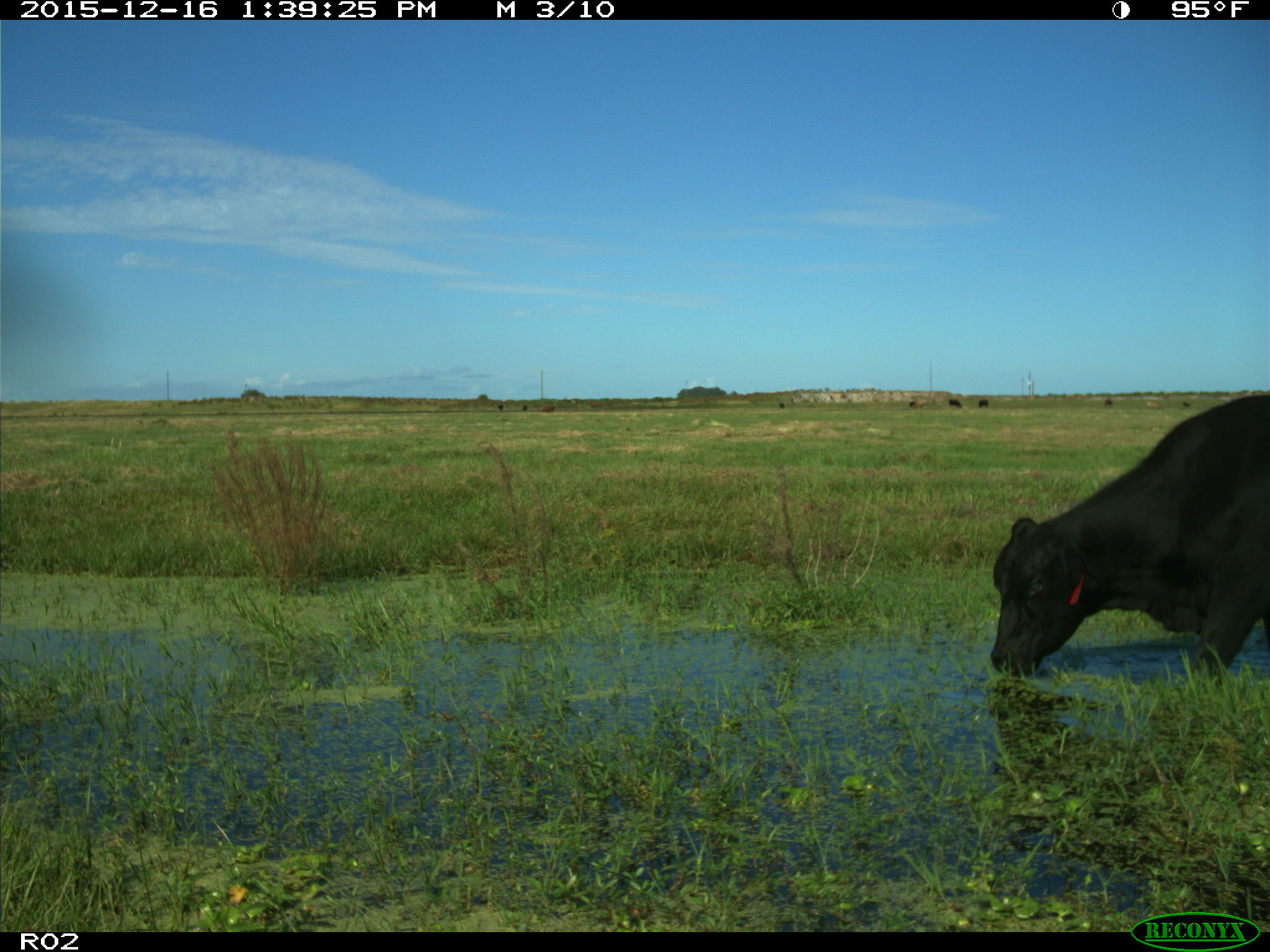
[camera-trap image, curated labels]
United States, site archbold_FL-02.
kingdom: Animalia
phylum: Chordata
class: Mammalia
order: Artiodactyla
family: Bovidae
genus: Bos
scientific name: Bos taurus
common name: domestic cow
Bos taurus (domestic cow).